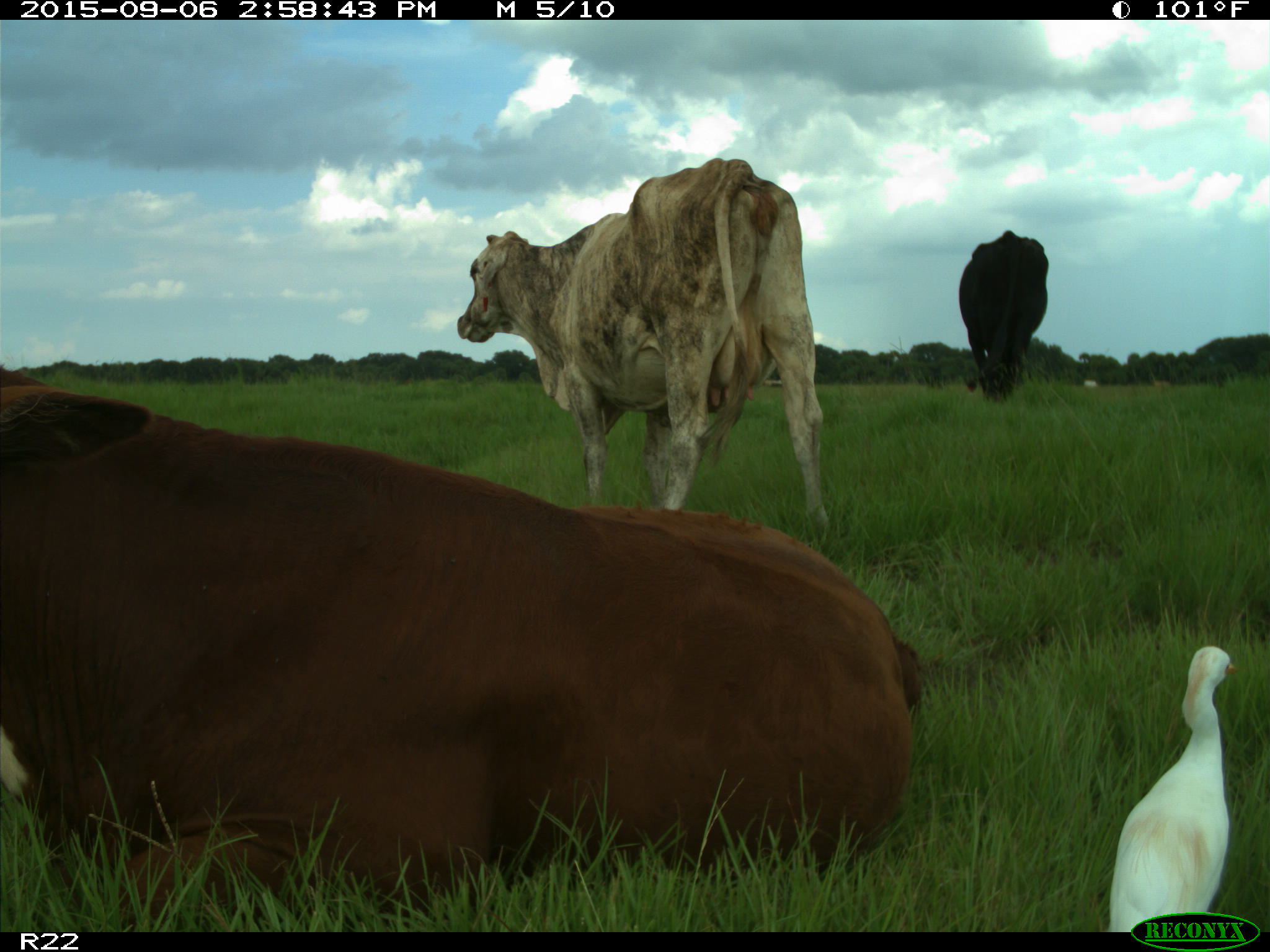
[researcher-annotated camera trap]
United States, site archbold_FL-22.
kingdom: Animalia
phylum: Chordata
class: Mammalia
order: Artiodactyla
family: Bovidae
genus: Bos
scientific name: Bos taurus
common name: domestic cow